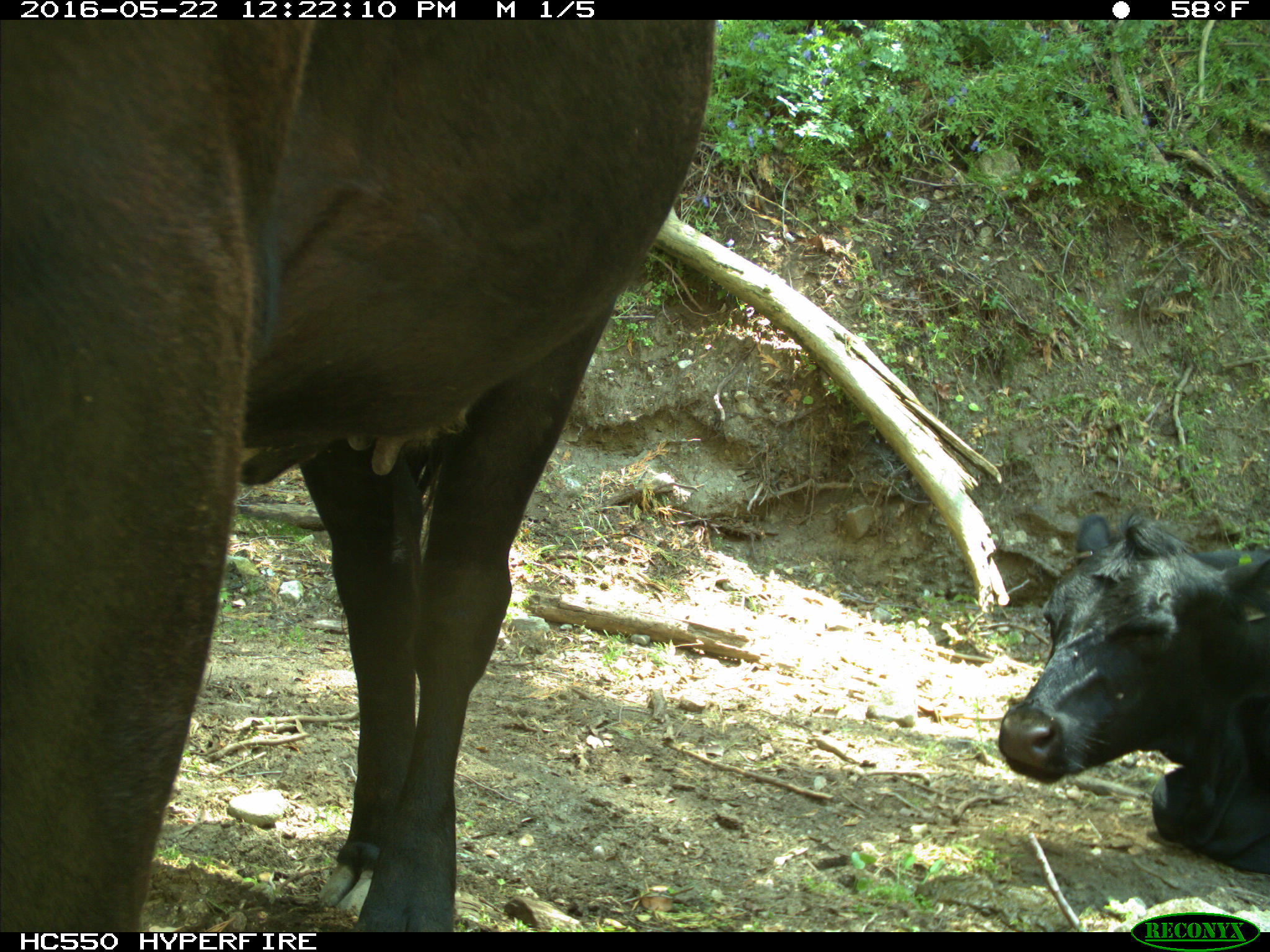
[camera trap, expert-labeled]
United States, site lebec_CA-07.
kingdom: Animalia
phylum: Chordata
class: Mammalia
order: Artiodactyla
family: Bovidae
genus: Bos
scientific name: Bos taurus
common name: domestic cow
Bos taurus (domestic cow).